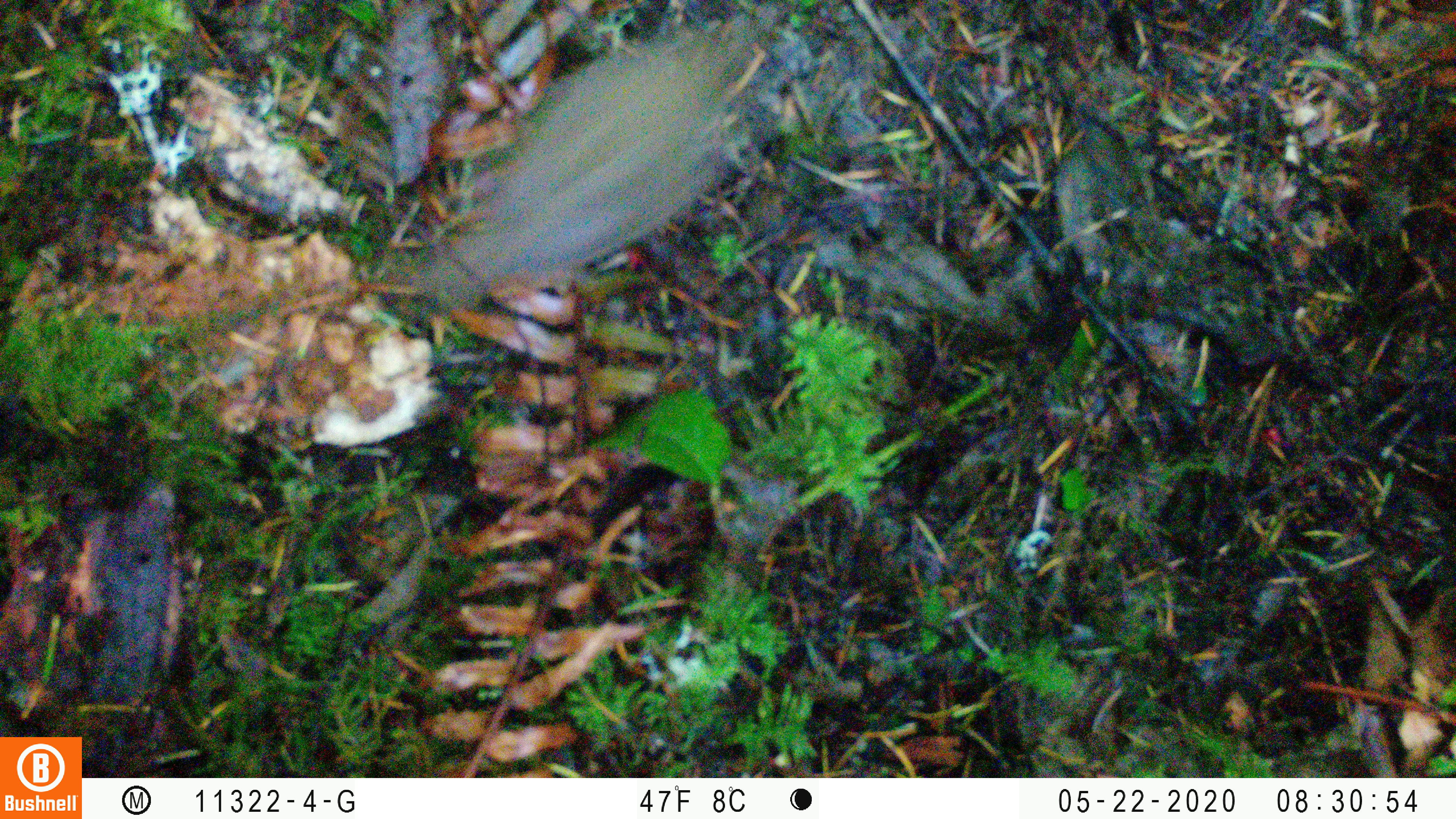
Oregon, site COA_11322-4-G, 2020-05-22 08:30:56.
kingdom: Animalia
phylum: Chordata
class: Aves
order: Passeriformes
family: Turdidae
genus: Catharus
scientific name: Catharus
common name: brown thrushes and nightingale-thrushes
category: catharus species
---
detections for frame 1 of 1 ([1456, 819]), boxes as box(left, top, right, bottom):
catharus species: box(389, 10, 768, 325)